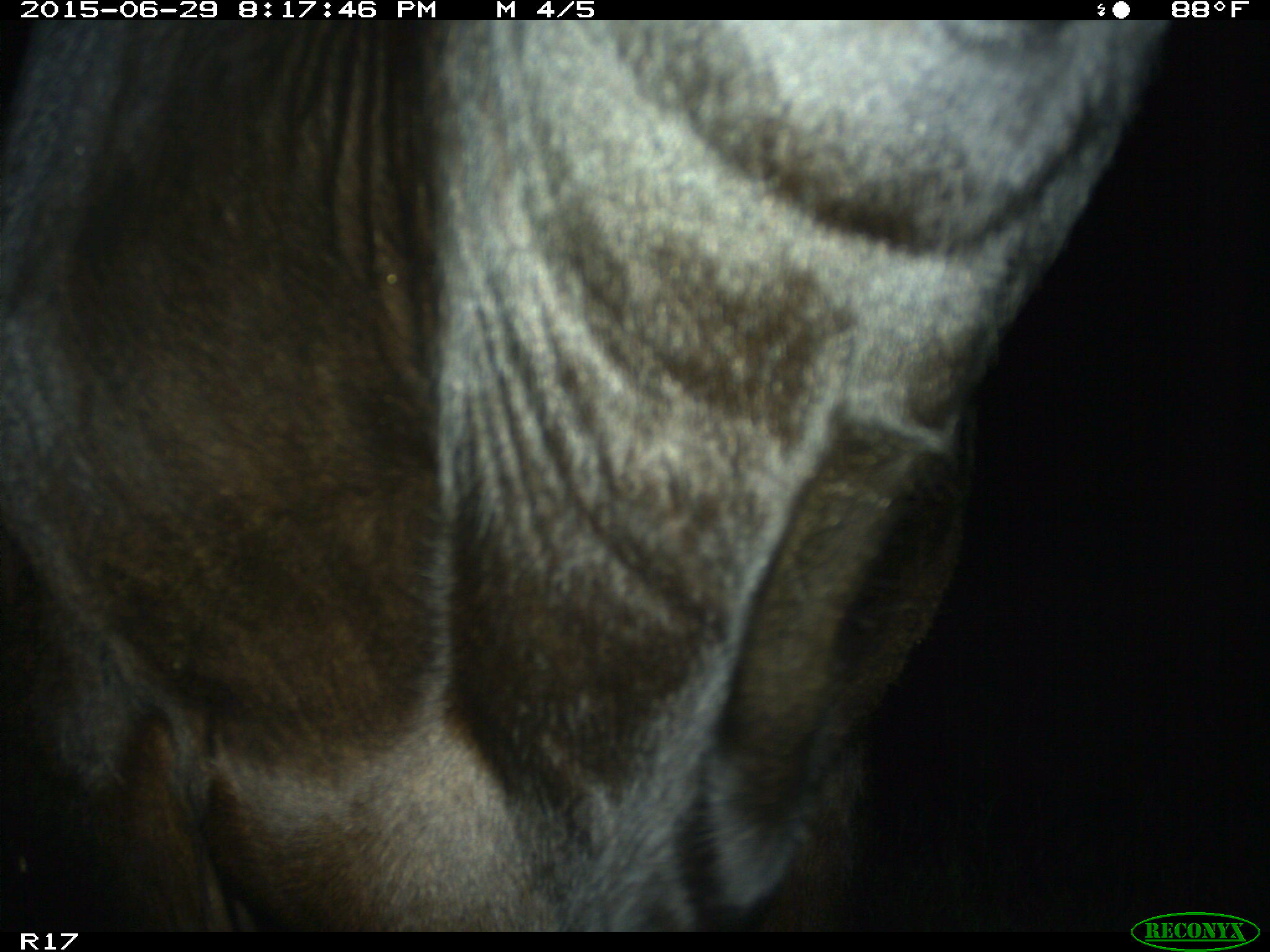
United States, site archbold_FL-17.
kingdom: Animalia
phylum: Chordata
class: Mammalia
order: Artiodactyla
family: Bovidae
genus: Bos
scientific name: Bos taurus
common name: domestic cow